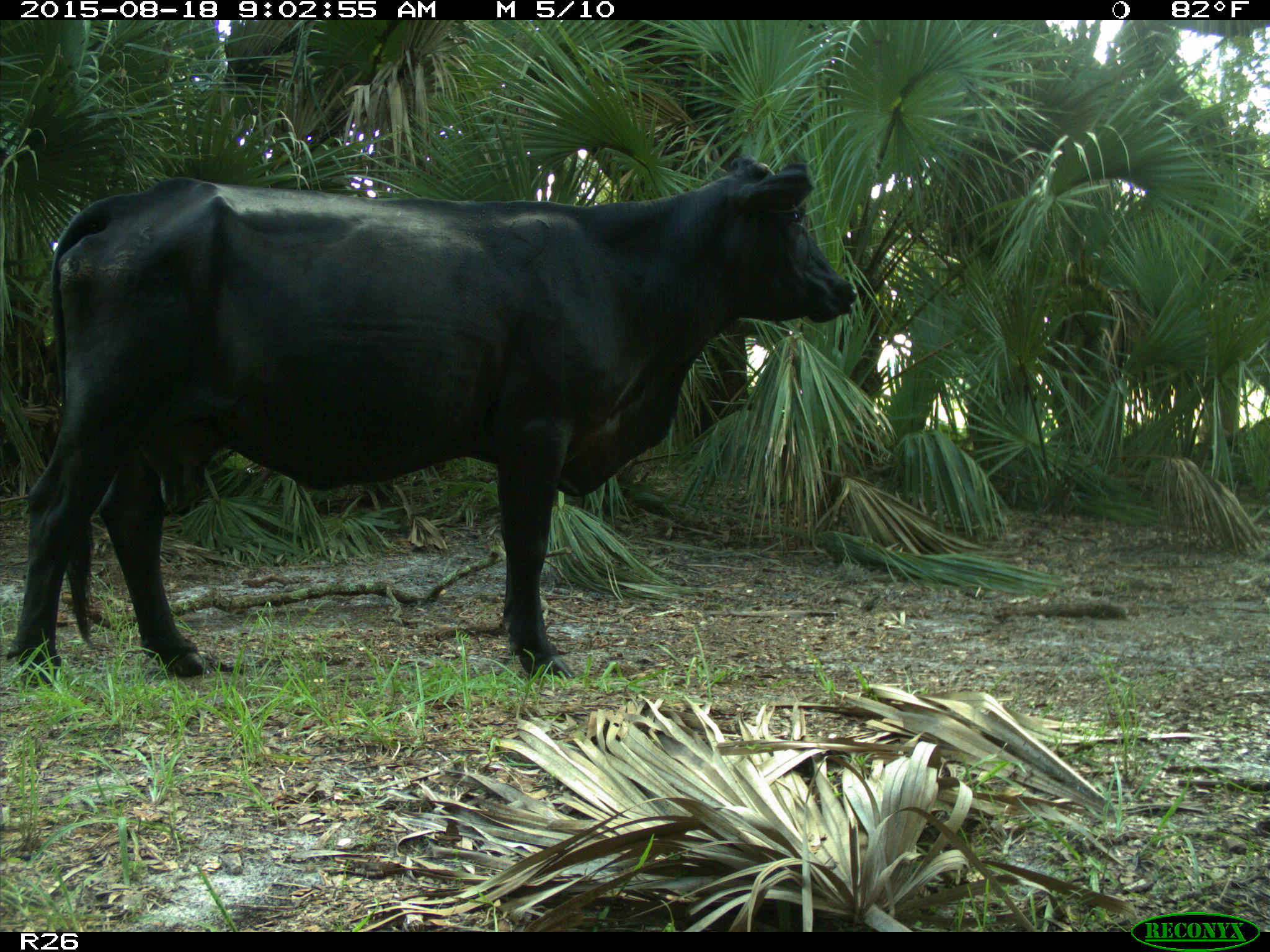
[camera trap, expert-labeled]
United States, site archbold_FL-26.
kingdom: Animalia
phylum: Chordata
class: Mammalia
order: Artiodactyla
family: Bovidae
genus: Bos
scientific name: Bos taurus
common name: domestic cow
Bos taurus (domestic cow).